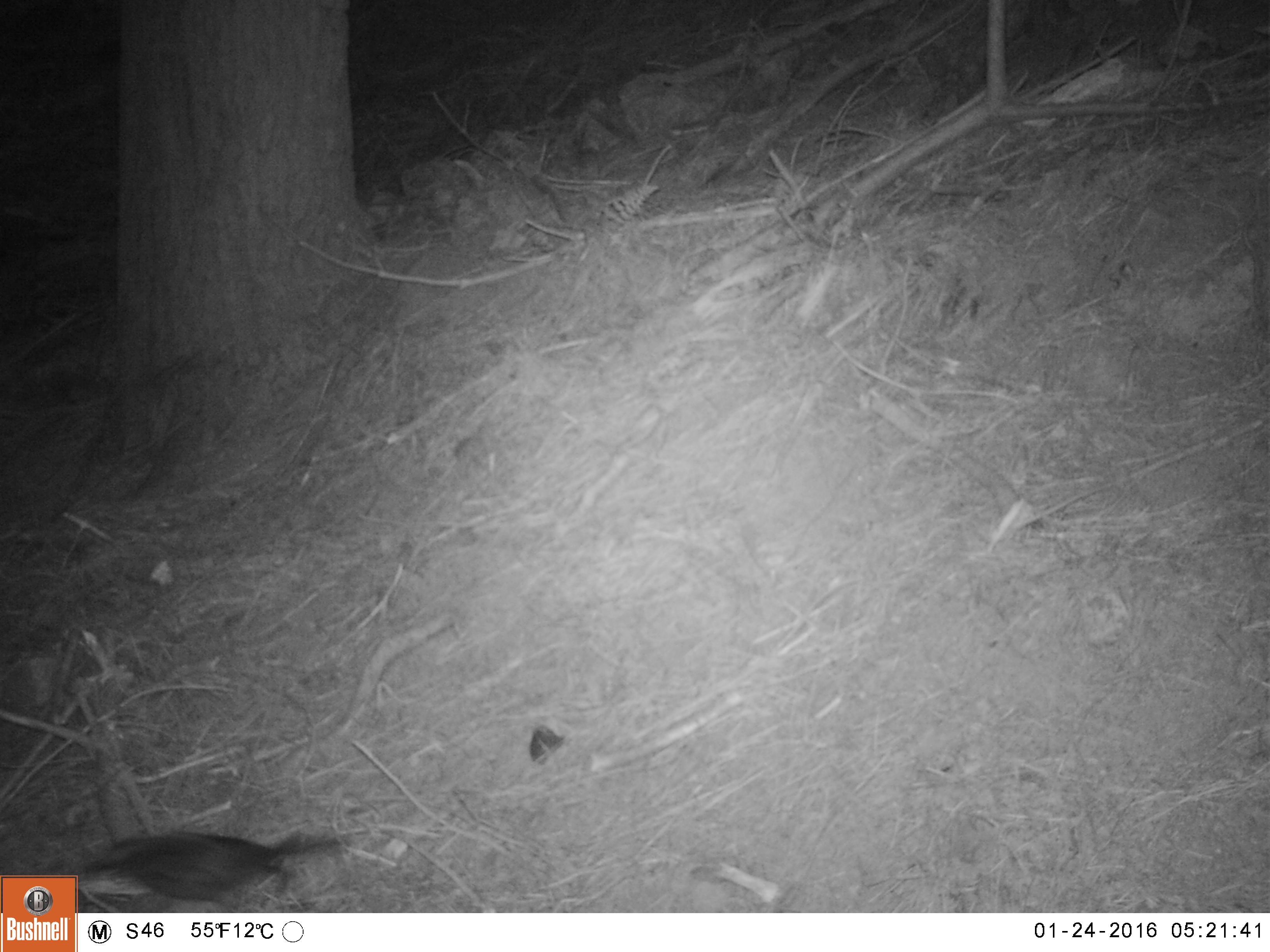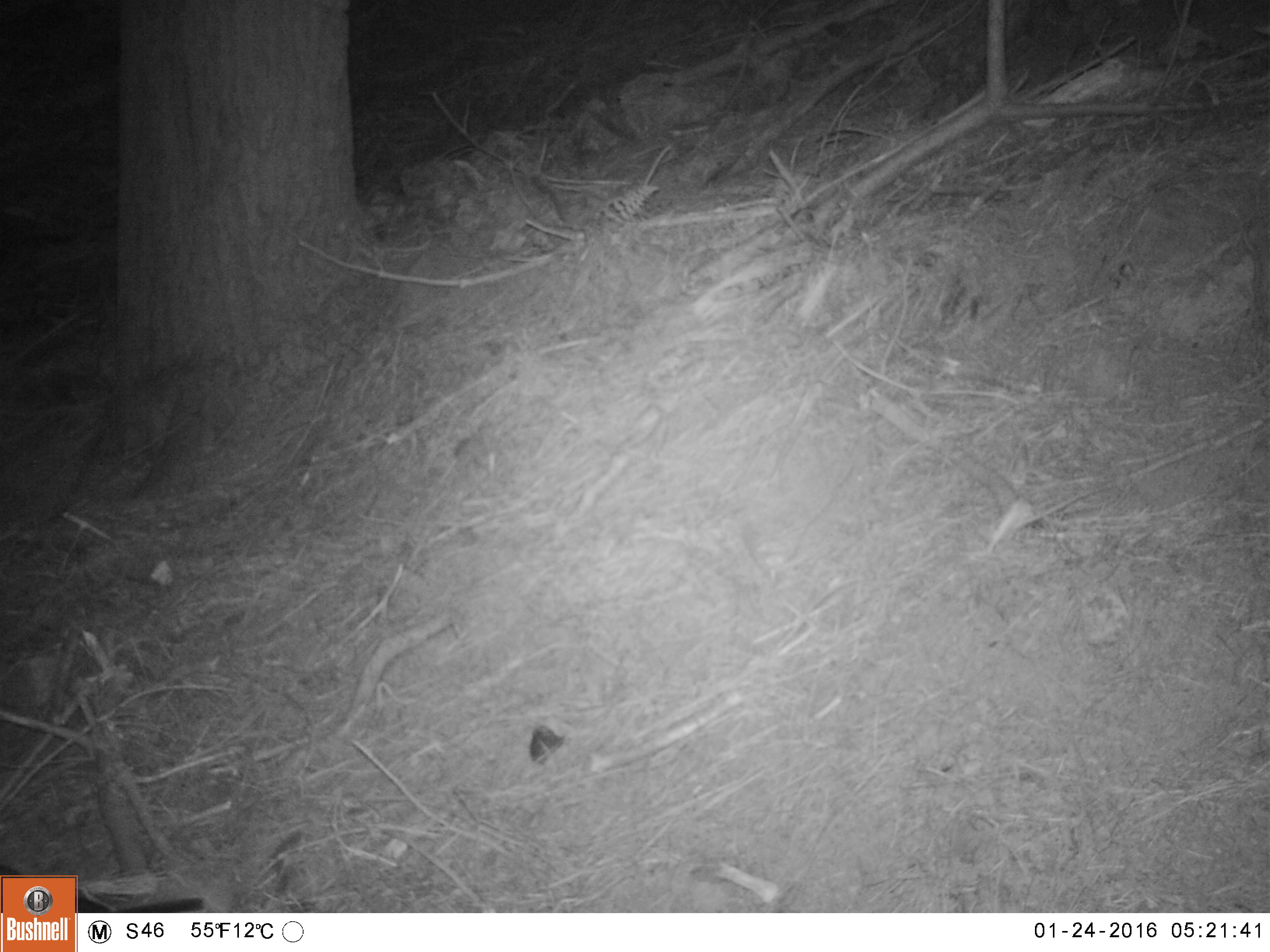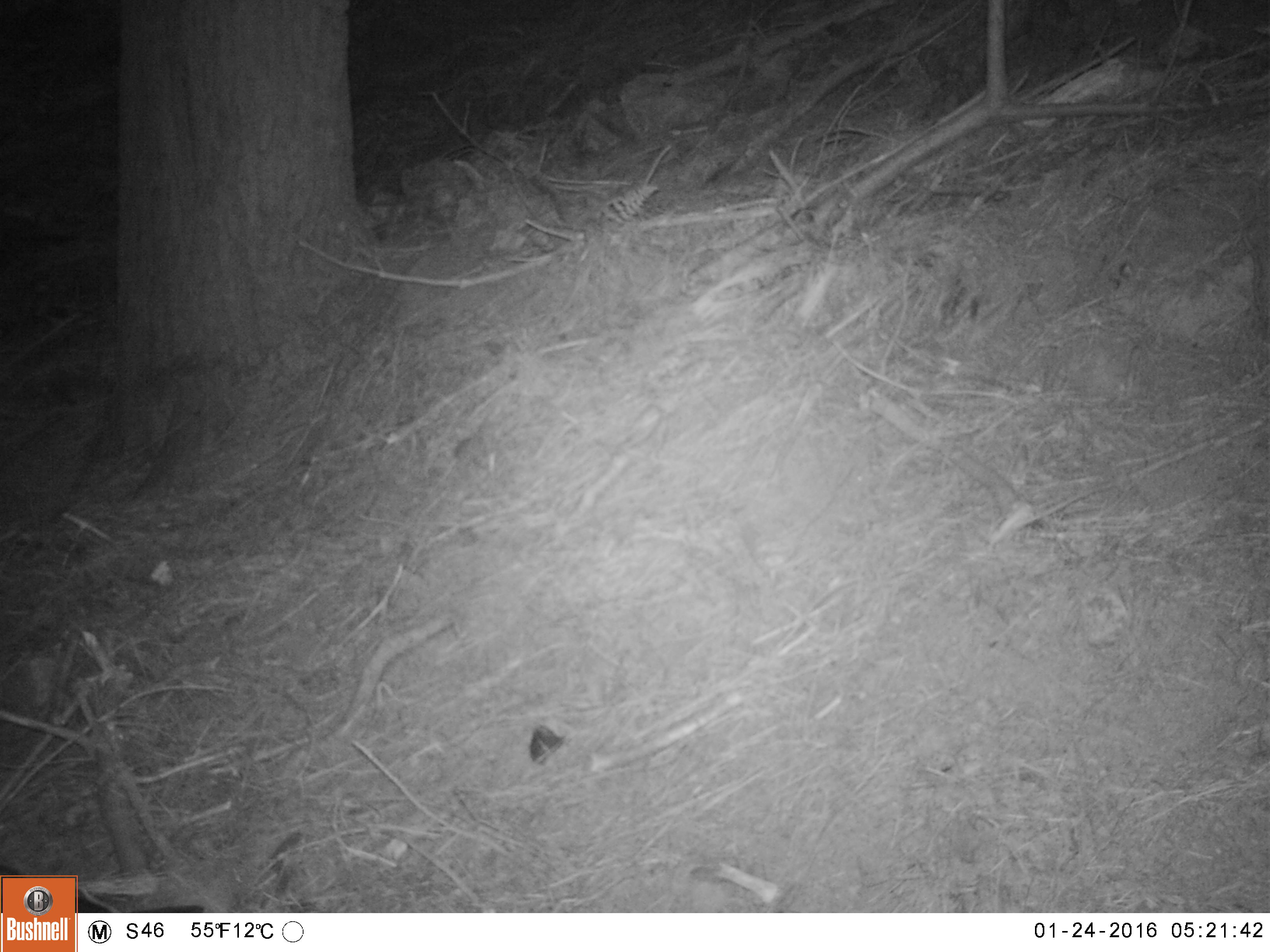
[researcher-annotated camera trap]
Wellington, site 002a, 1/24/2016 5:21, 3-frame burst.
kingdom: Animalia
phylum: Chordata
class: Aves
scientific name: Aves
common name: bird